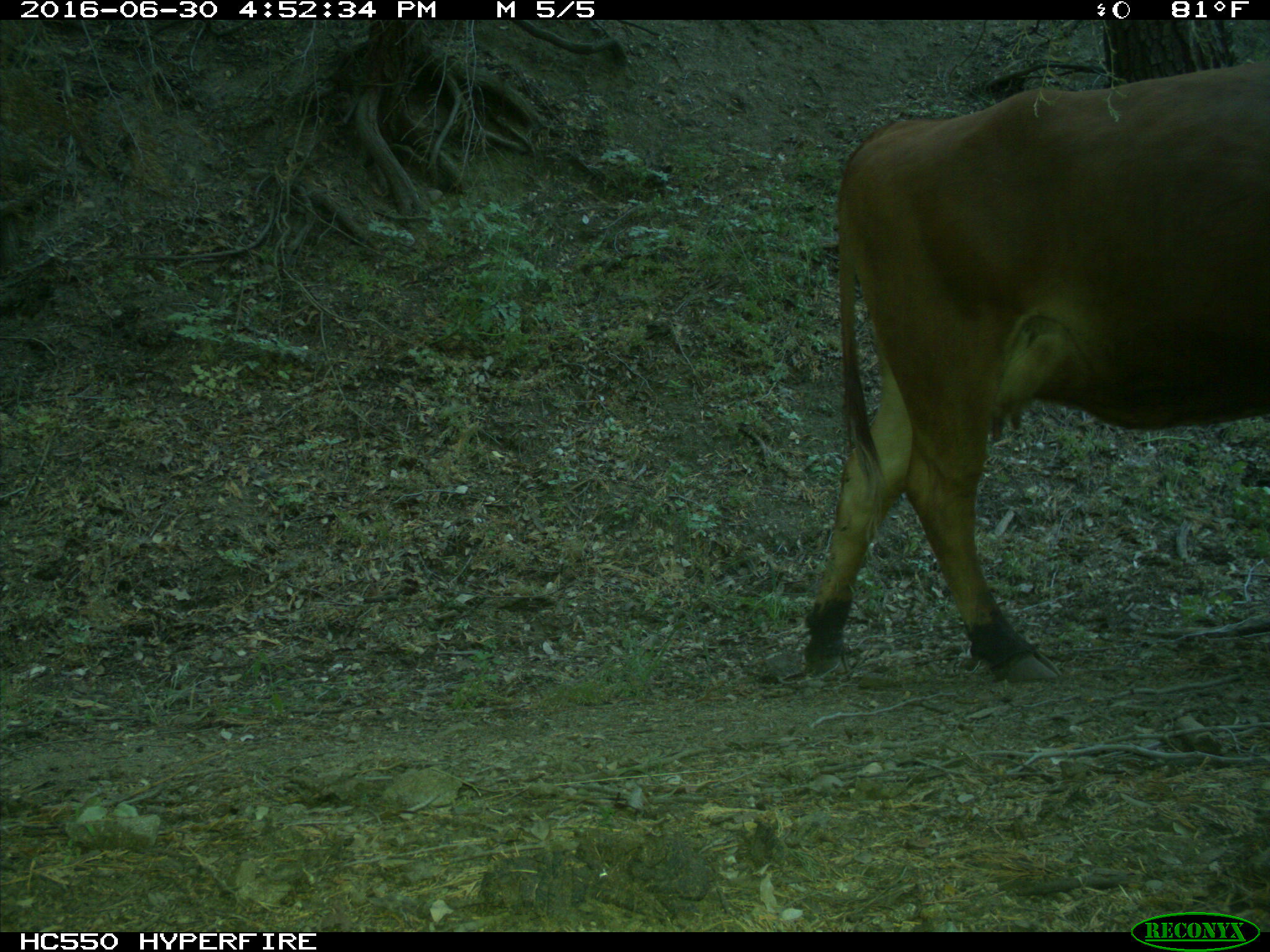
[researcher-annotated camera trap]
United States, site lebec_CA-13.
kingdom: Animalia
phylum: Chordata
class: Mammalia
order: Artiodactyla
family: Bovidae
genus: Bos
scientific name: Bos taurus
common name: domestic cow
Bos taurus (domestic cow).